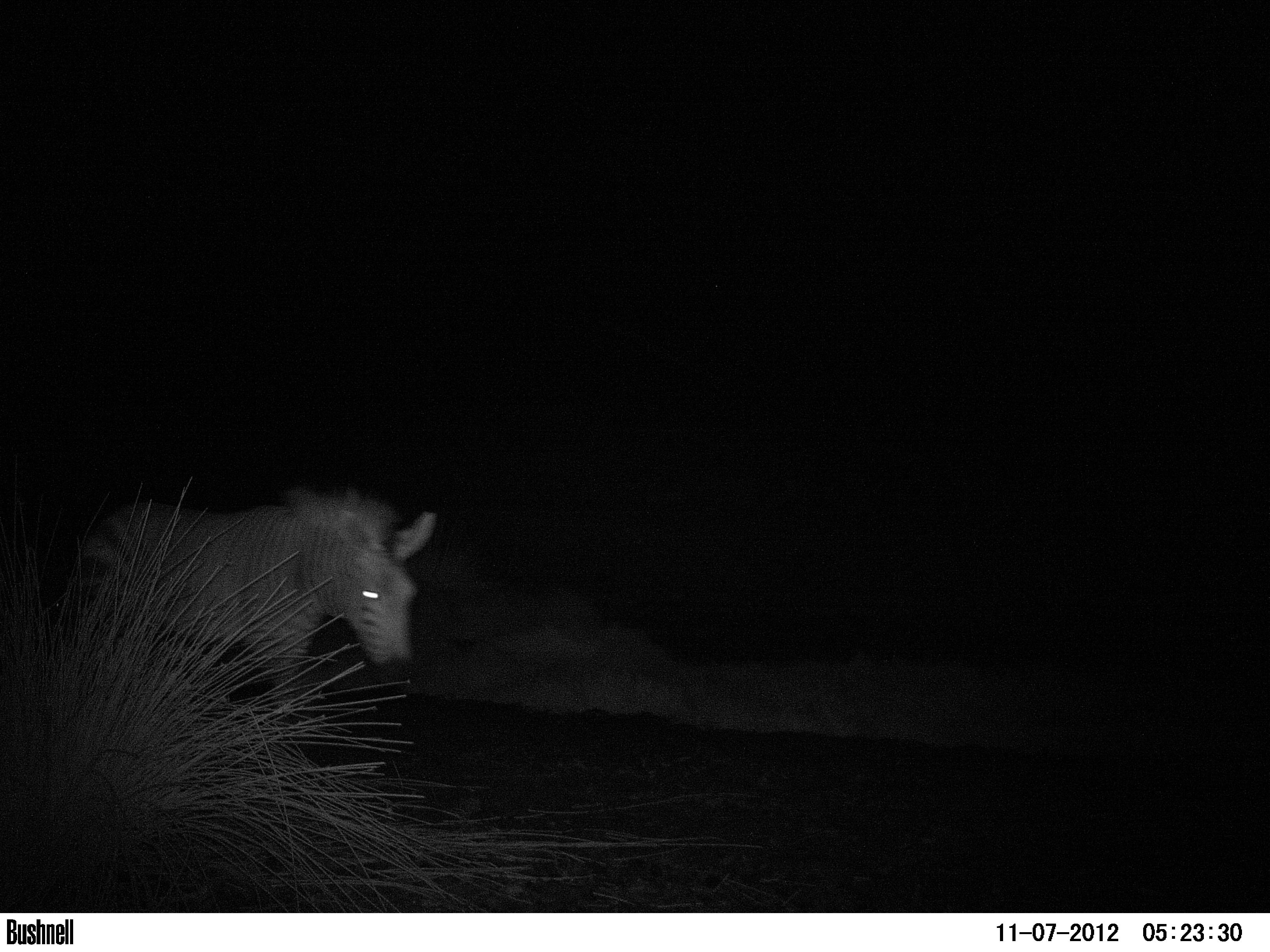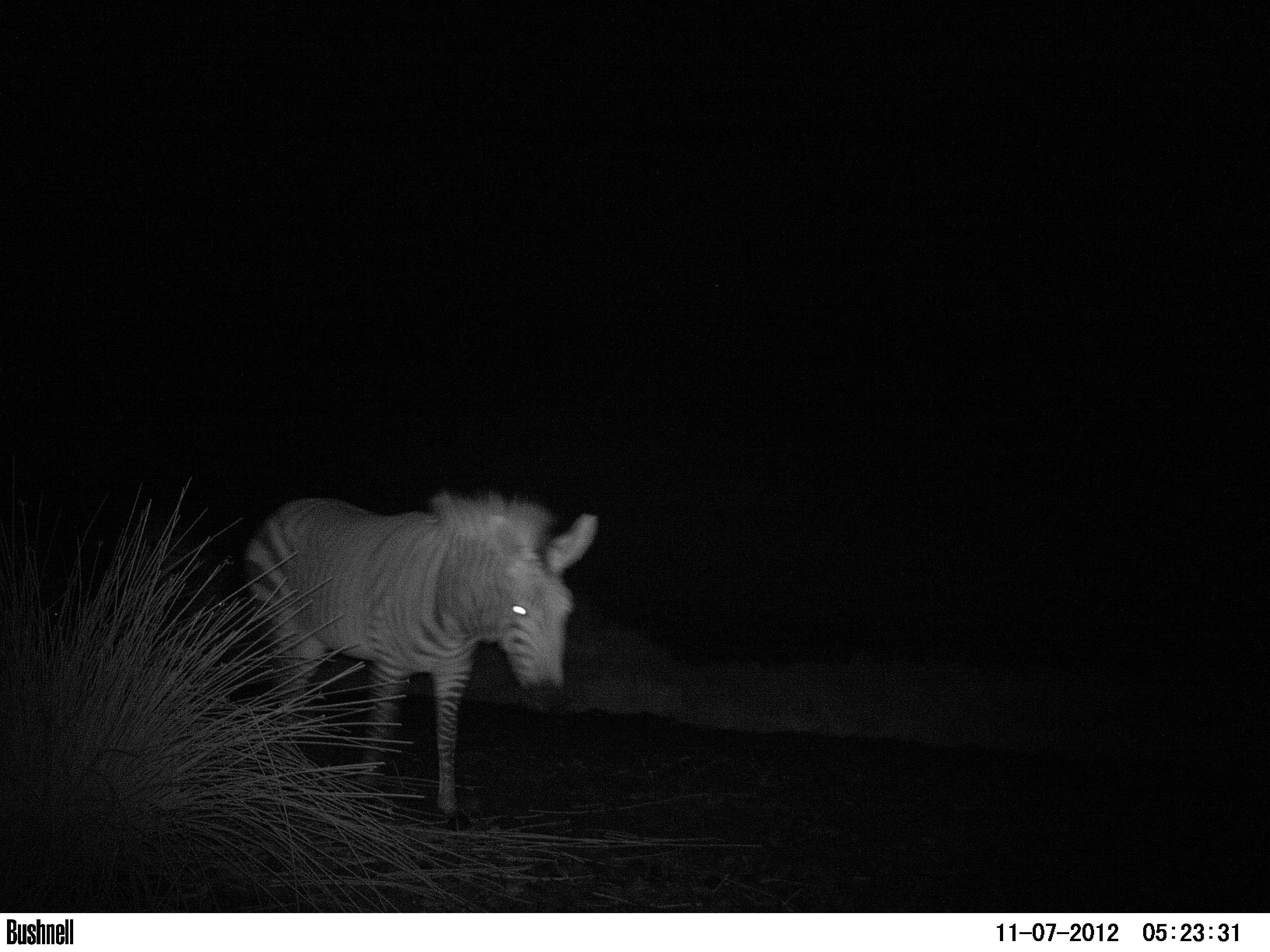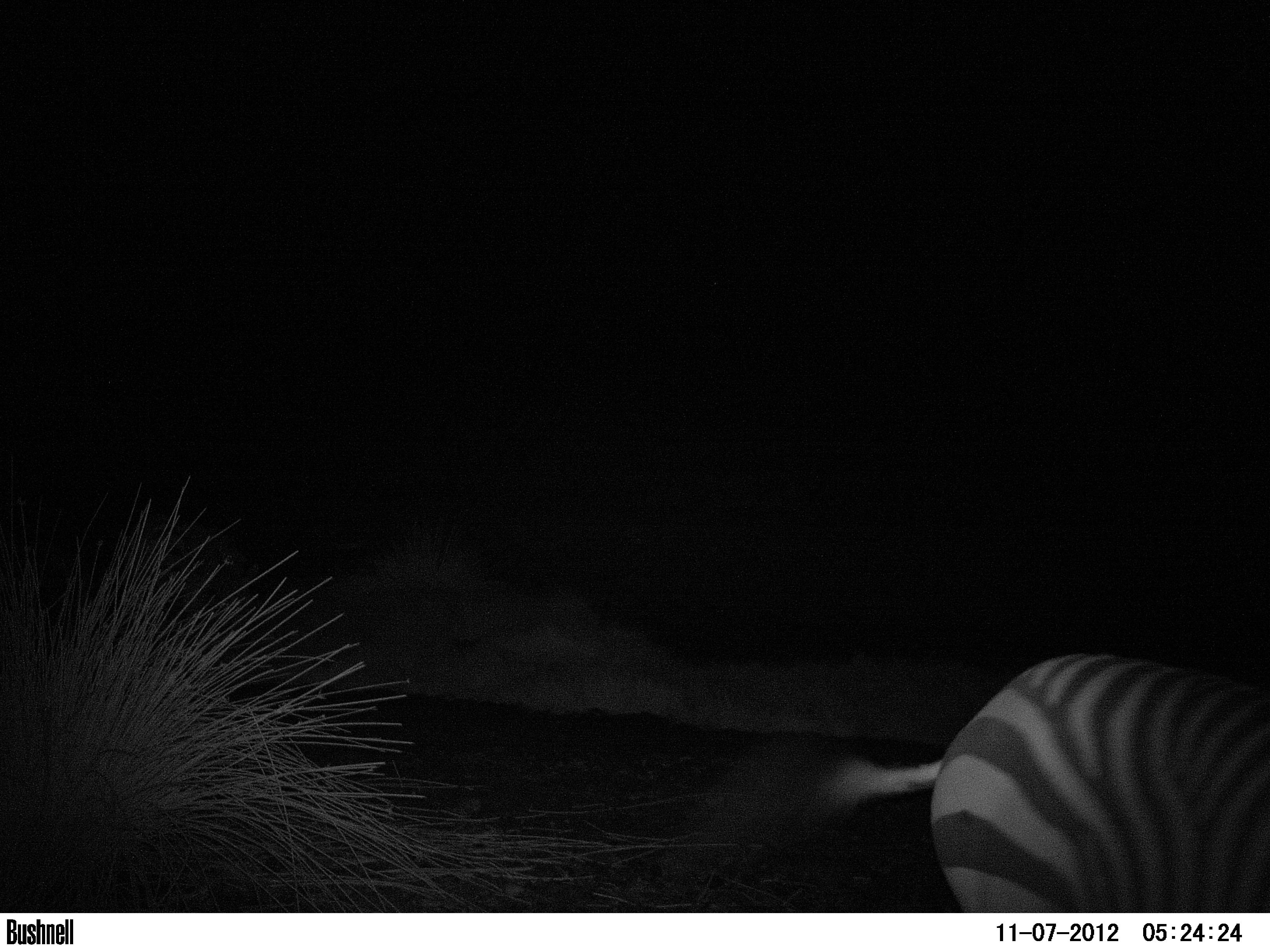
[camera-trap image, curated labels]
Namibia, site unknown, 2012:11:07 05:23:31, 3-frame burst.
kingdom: Animalia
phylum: Chordata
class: Mammalia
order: Perissodactyla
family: Equidae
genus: Equus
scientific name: Equus zebra hartmannae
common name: hartmann's mountain zebra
Equus zebra hartmannae (hartmann's mountain zebra).